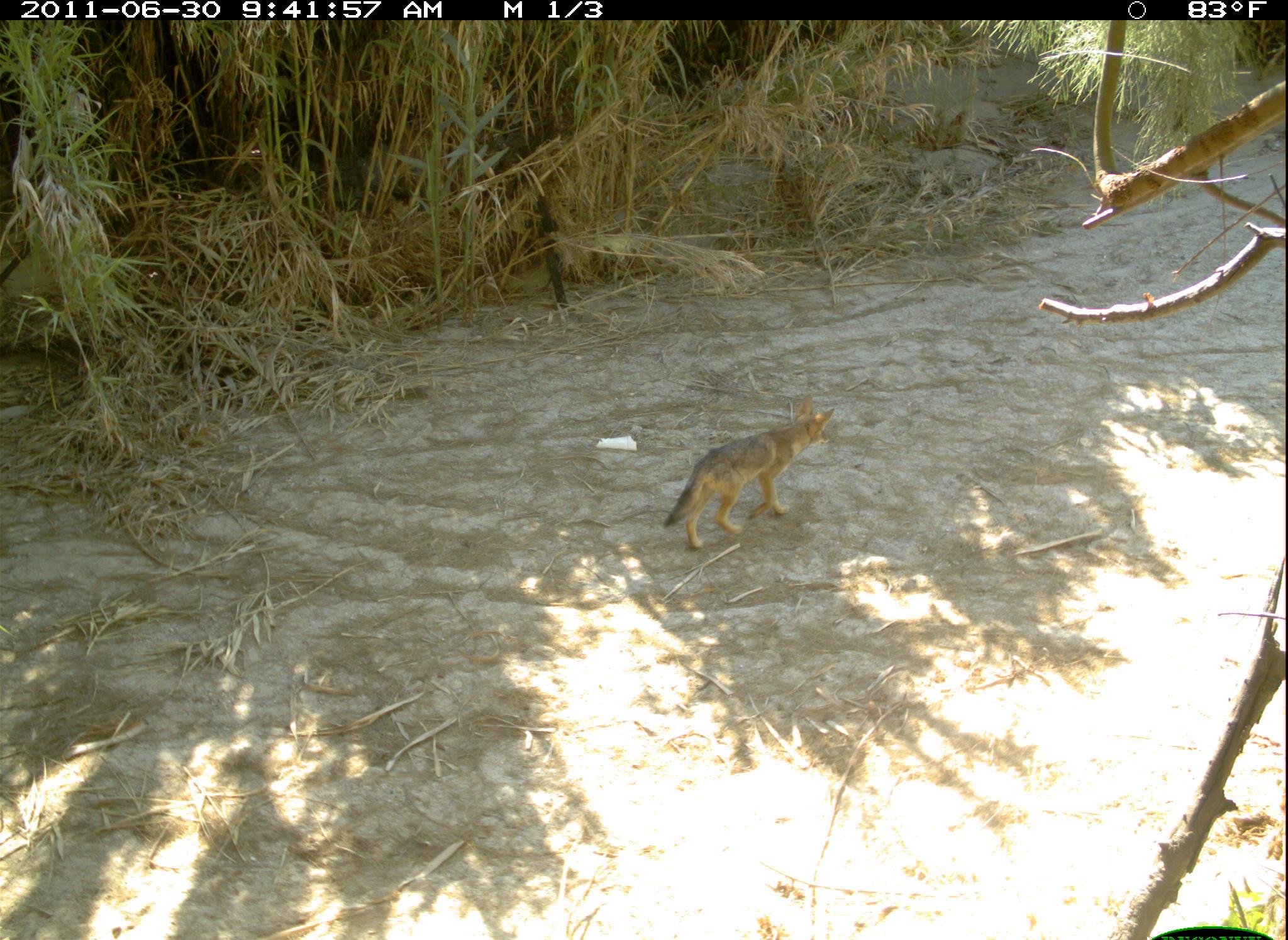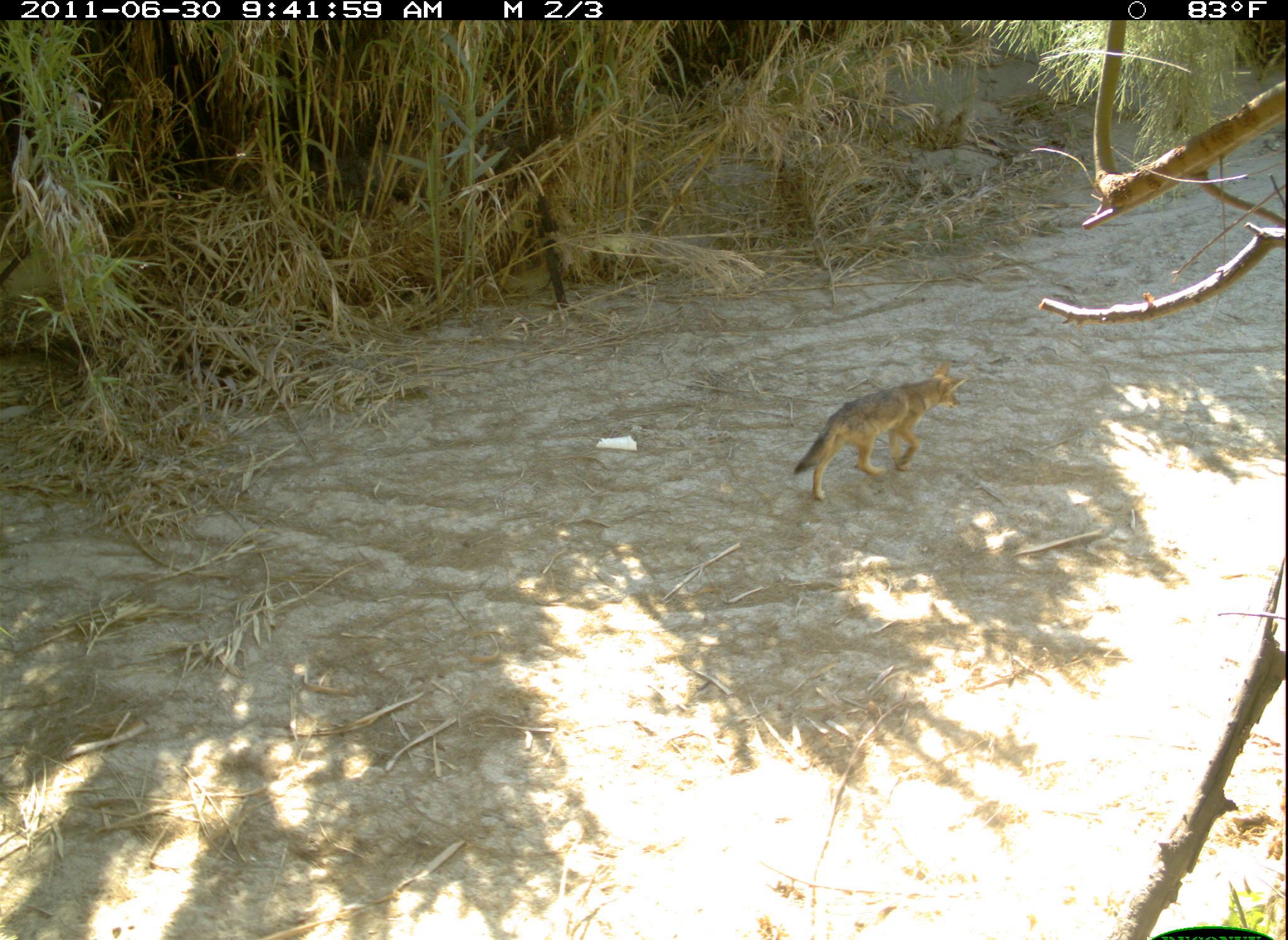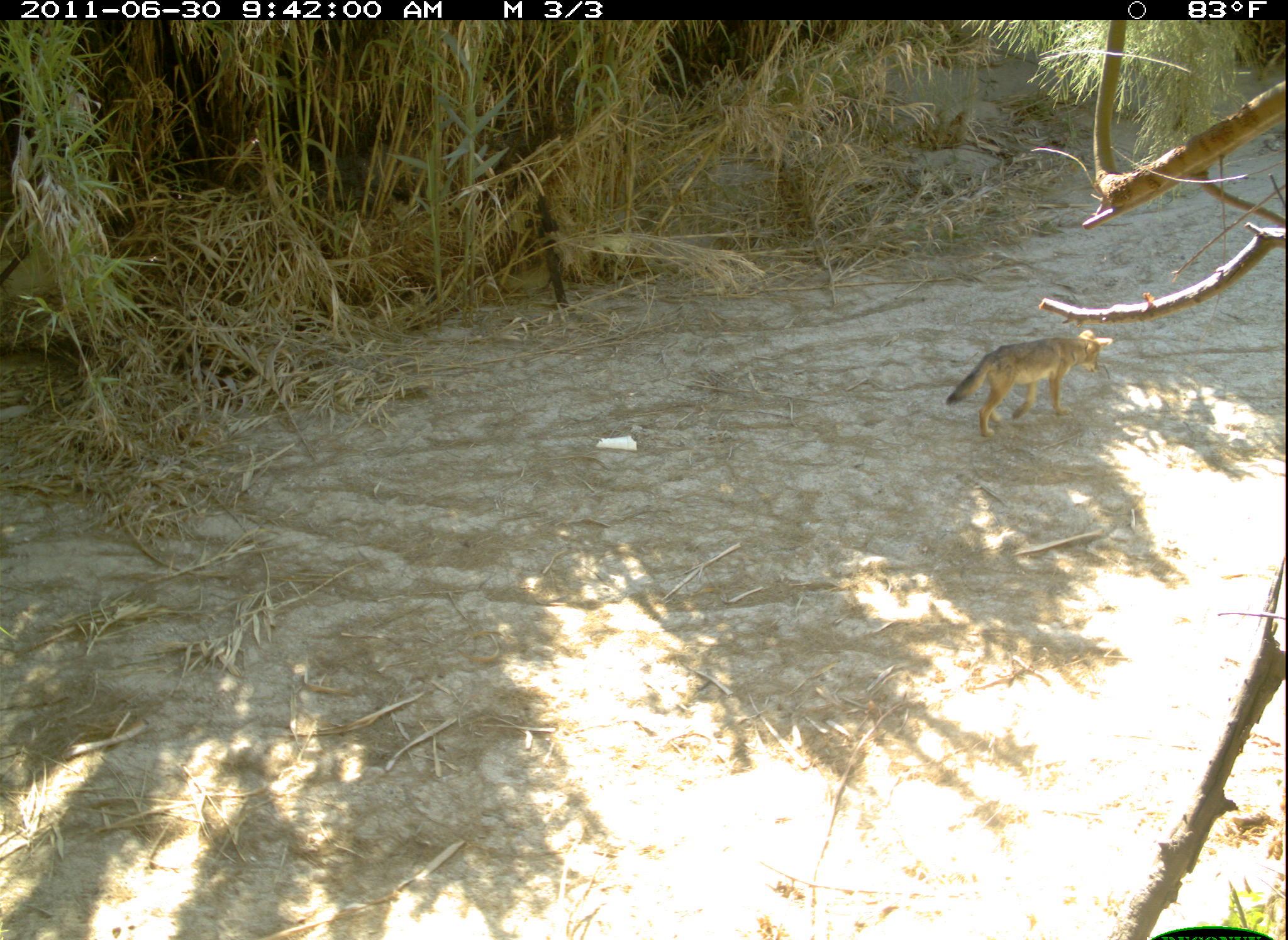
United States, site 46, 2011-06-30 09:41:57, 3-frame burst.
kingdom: Animalia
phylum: Chordata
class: Mammalia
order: Carnivora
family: Canidae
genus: Canis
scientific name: Canis latrans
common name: coyote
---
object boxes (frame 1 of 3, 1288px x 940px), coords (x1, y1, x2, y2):
coyote: (658, 390, 840, 556)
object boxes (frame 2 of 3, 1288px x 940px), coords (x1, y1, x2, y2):
coyote: (796, 362, 968, 501)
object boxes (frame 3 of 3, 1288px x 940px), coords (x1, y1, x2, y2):
coyote: (943, 329, 1125, 441)